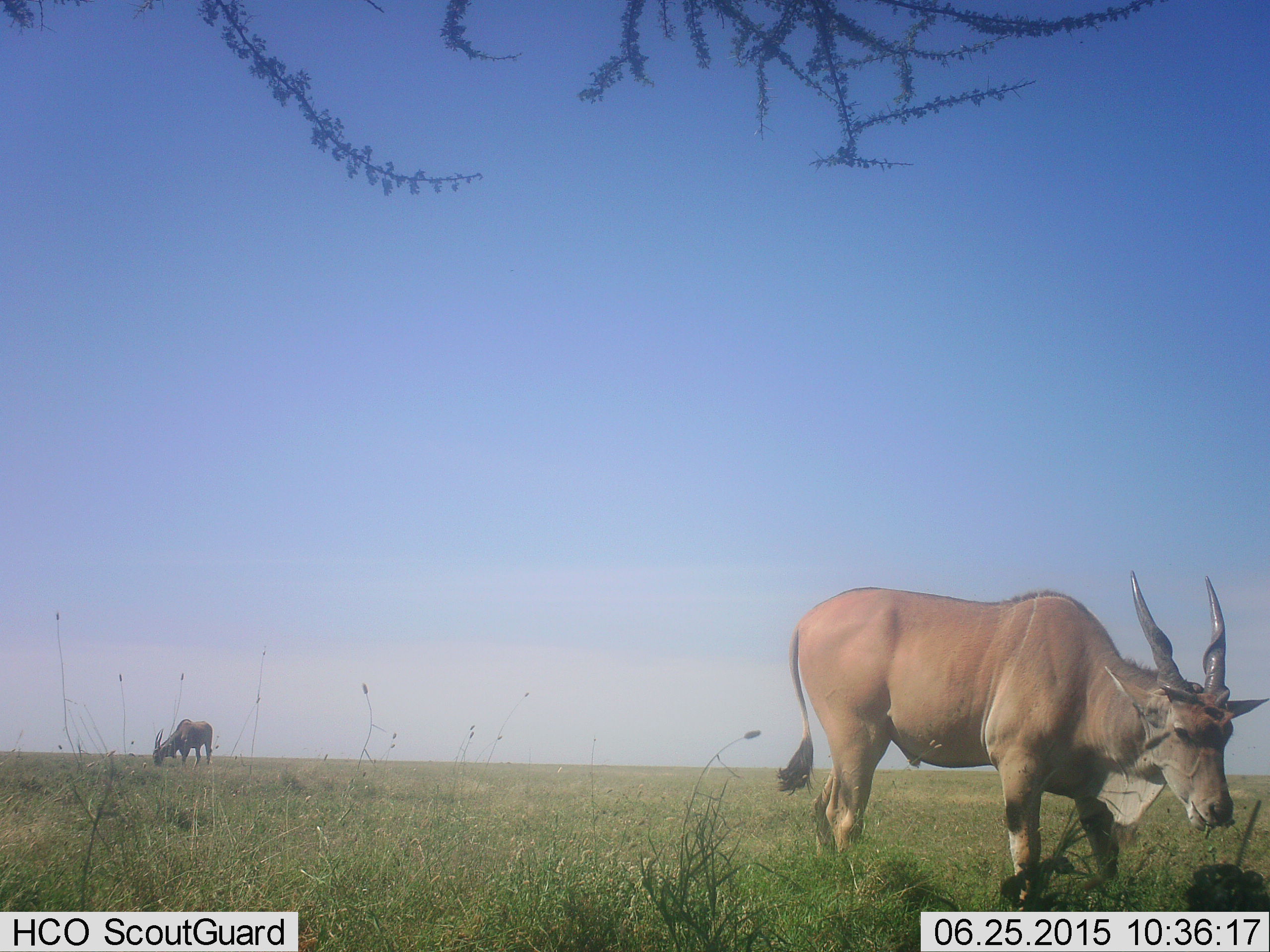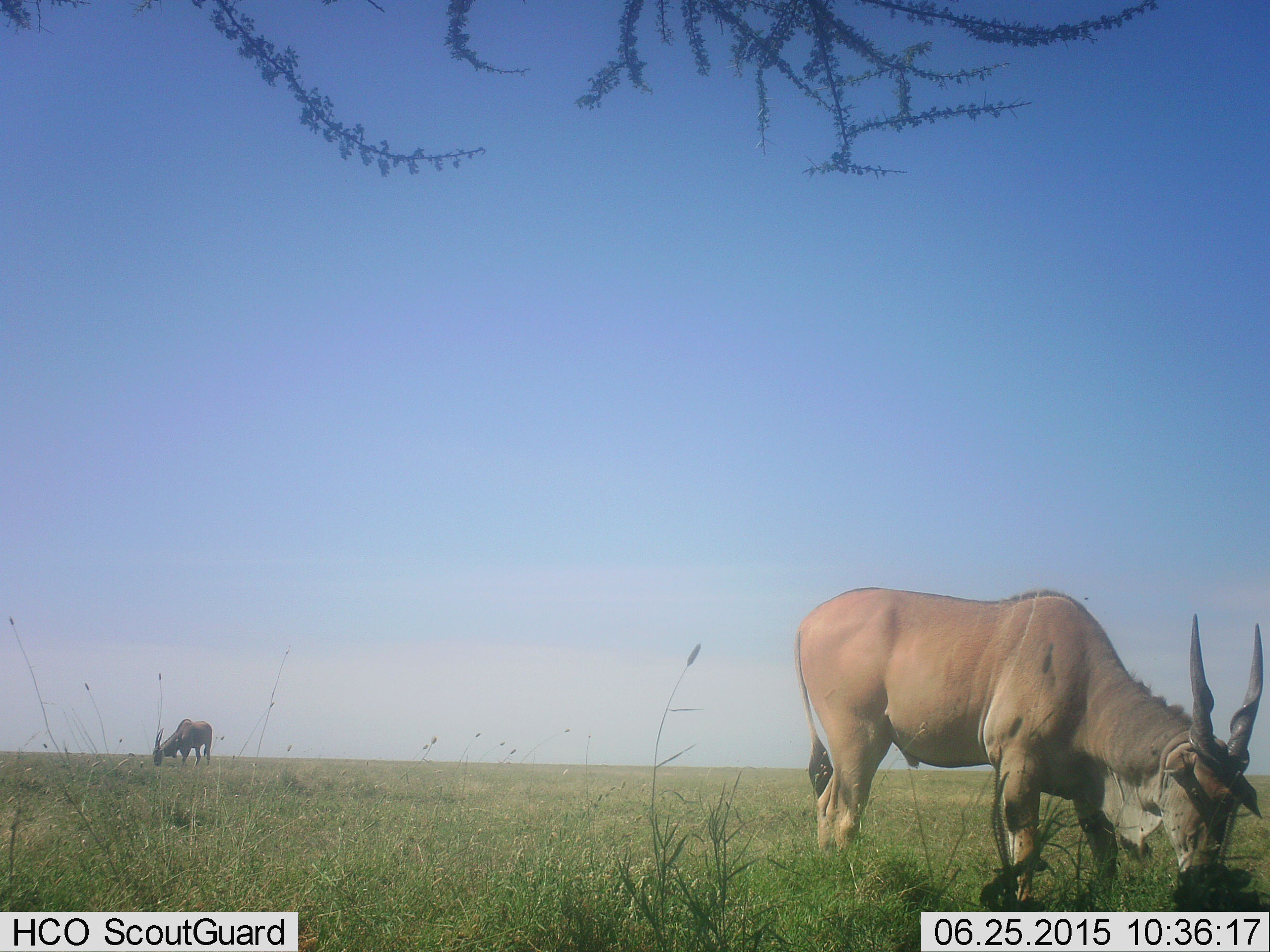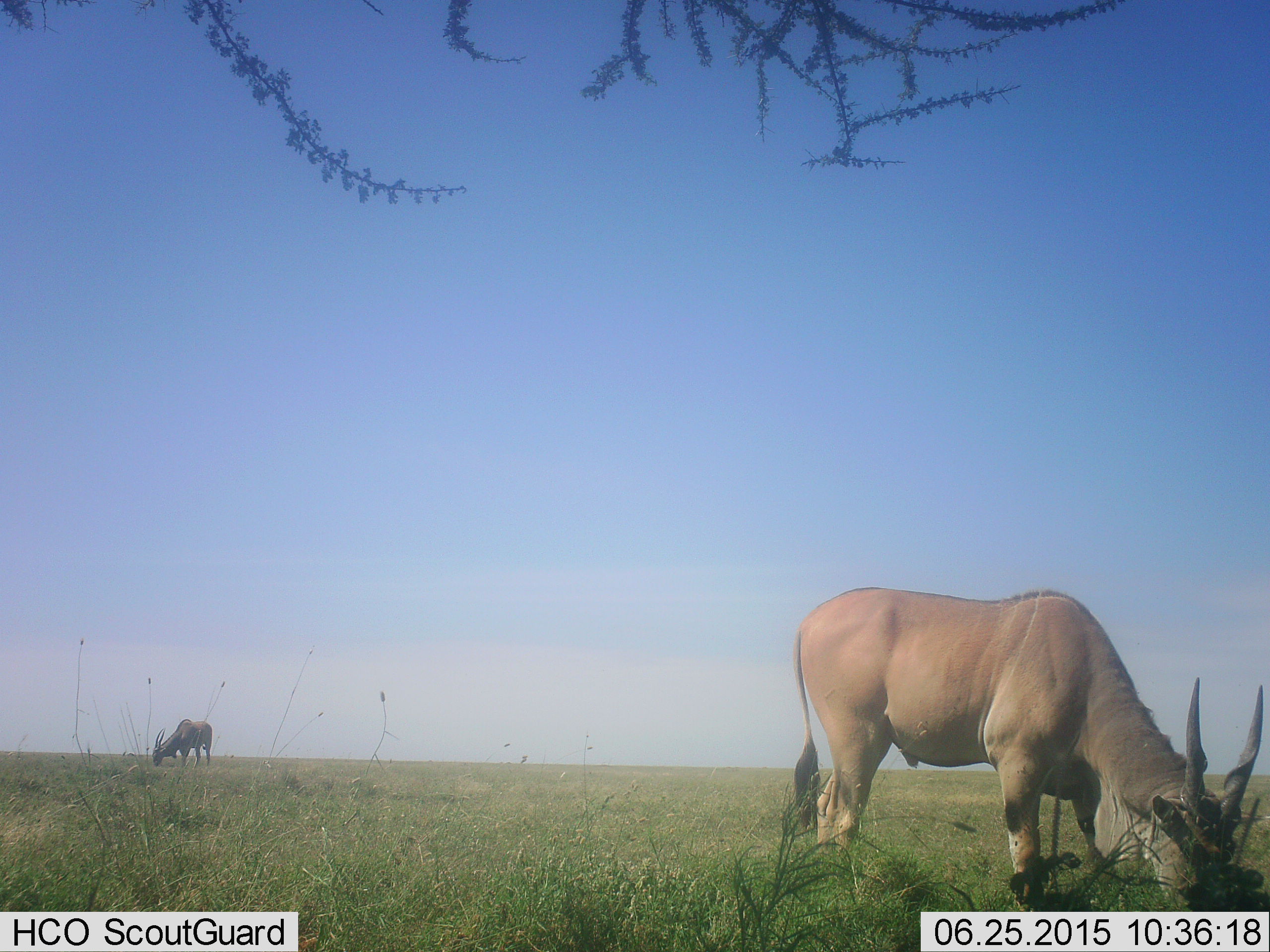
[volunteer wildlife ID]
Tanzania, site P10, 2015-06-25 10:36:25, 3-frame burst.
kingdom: Animalia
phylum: Chordata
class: Mammalia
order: Artiodactyla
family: Bovidae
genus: Tragelaphus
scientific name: Tragelaphus oryx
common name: eland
Eland (Tragelaphus oryx), count 2. Behavior (volunteer vote fractions): standing 0%, resting 0%, moving 0%, interacting 0%. Young present (vote fraction): 0%. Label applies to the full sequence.